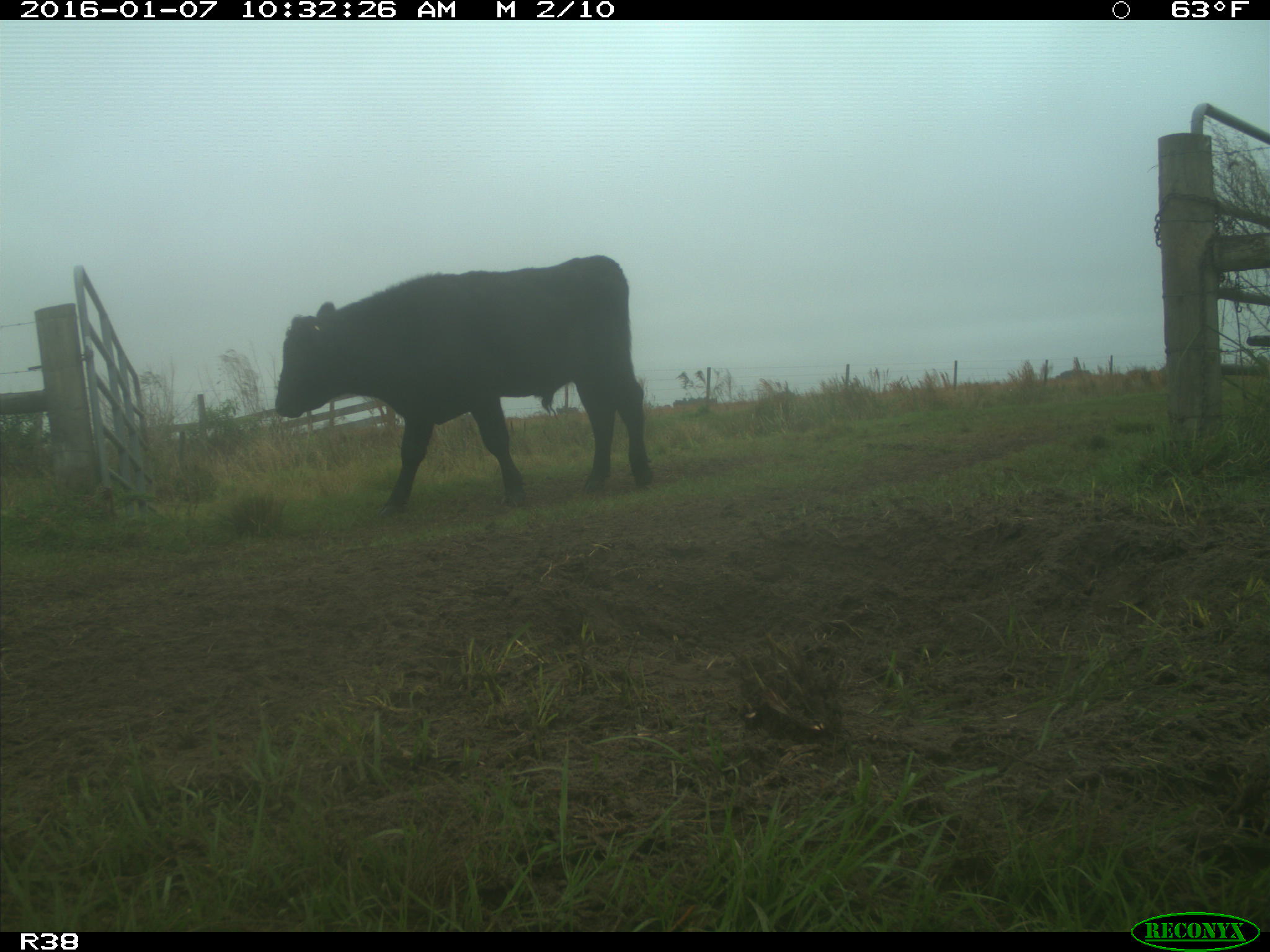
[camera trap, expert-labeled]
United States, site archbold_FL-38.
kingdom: Animalia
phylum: Chordata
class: Mammalia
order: Artiodactyla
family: Bovidae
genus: Bos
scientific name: Bos taurus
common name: domestic cow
Bos taurus (domestic cow).